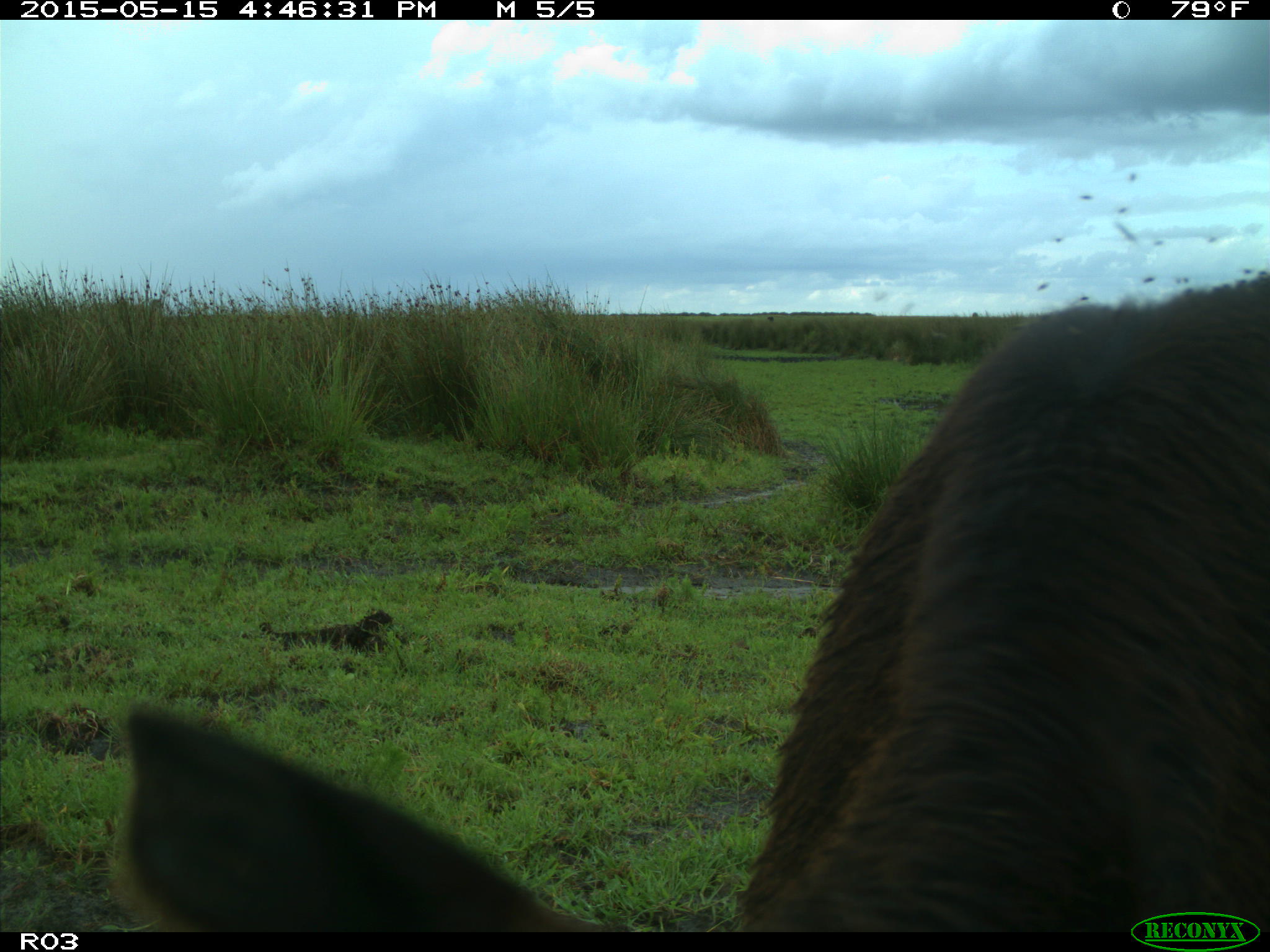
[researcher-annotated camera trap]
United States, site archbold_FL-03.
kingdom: Animalia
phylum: Chordata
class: Mammalia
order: Artiodactyla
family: Bovidae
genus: Bos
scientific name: Bos taurus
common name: domestic cow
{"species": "Bos taurus (domestic cow)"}